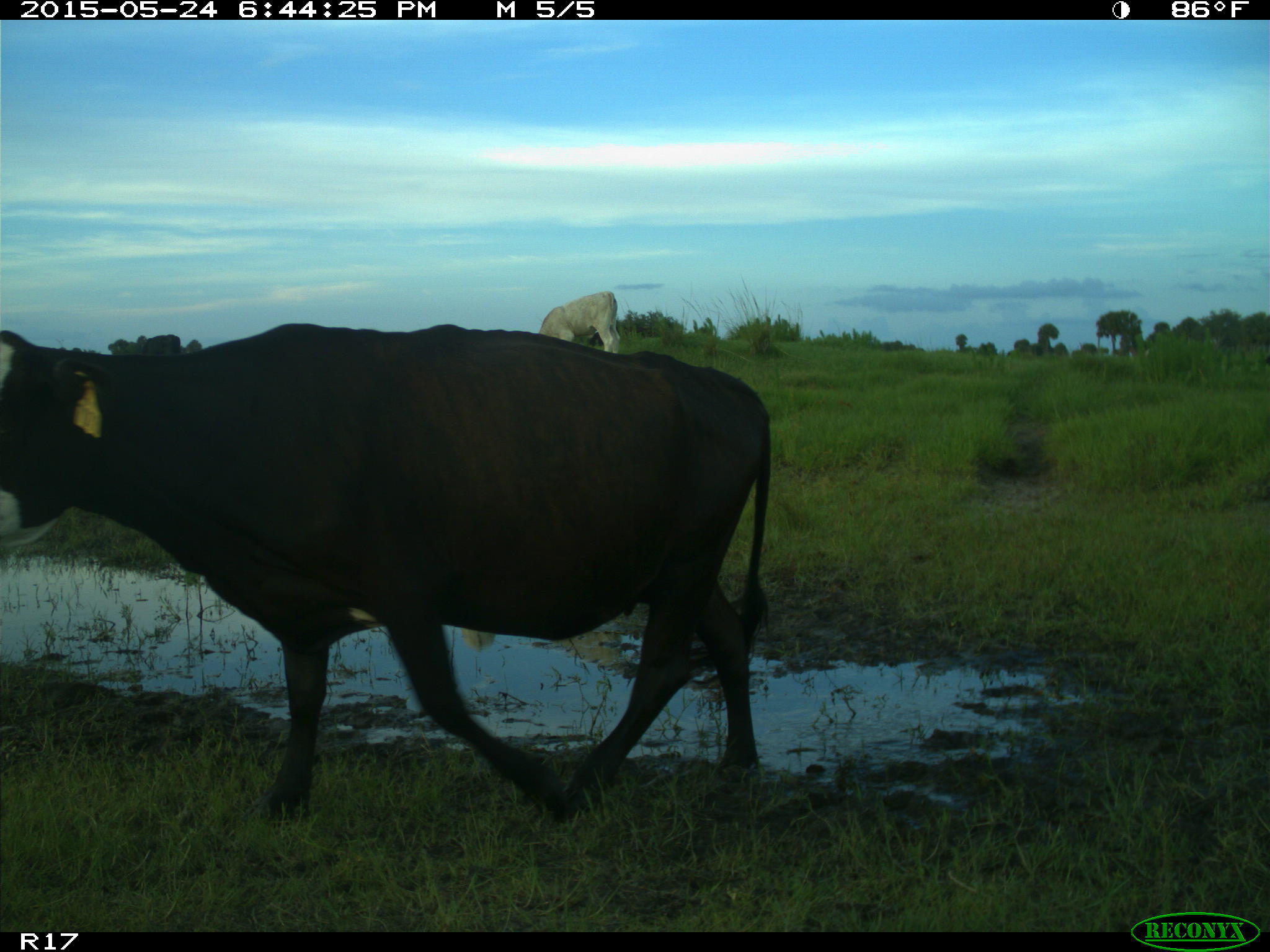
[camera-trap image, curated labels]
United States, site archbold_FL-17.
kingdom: Animalia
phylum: Chordata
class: Mammalia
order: Artiodactyla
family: Bovidae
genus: Bos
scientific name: Bos taurus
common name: domestic cow